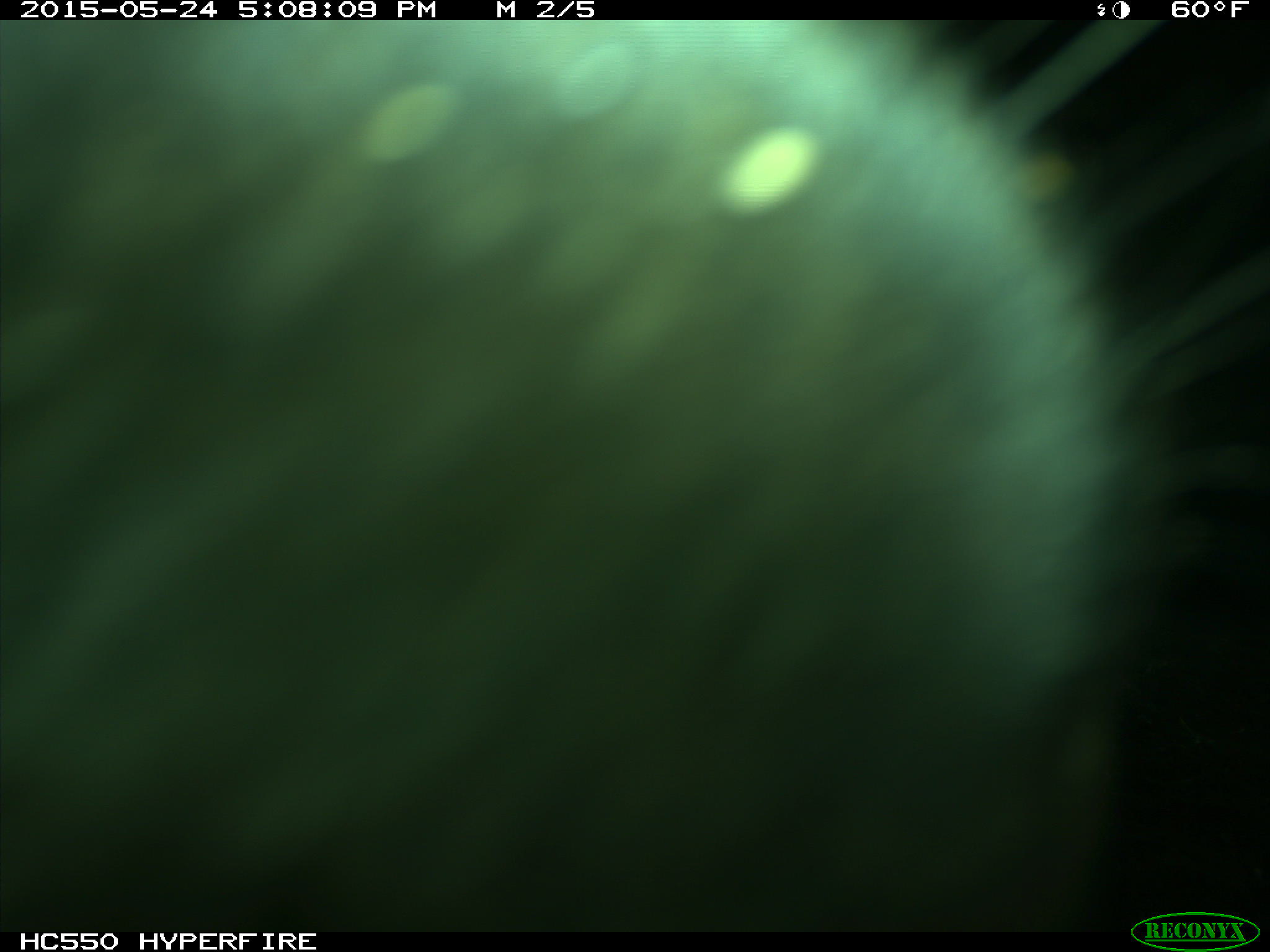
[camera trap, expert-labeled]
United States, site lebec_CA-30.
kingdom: Animalia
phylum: Chordata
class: Mammalia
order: Artiodactyla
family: Bovidae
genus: Bos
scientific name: Bos taurus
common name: domestic cow